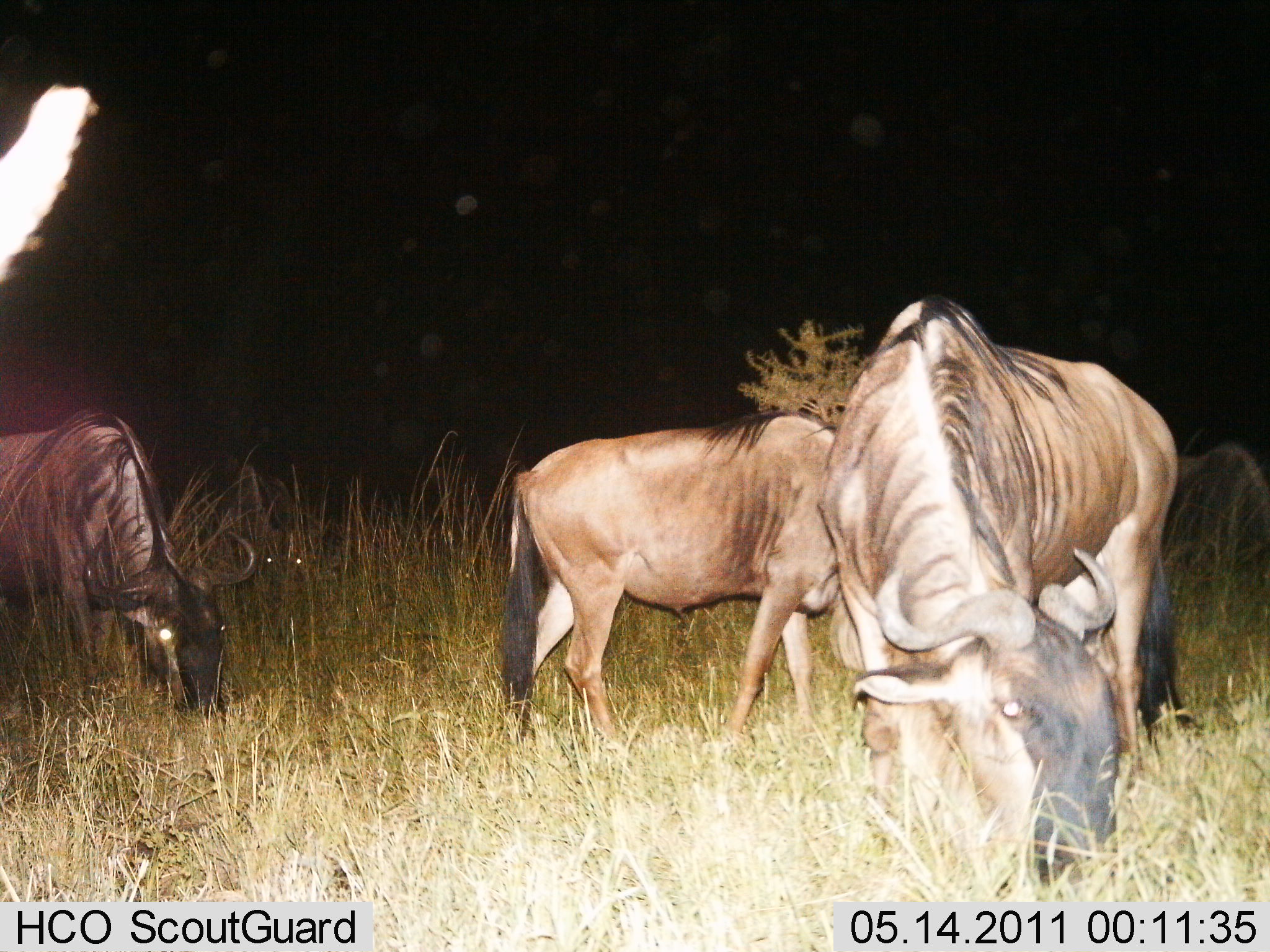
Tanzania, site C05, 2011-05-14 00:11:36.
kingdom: Animalia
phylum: Chordata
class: Mammalia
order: Artiodactyla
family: Bovidae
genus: Connochaetes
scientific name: Connochaetes taurinus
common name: blue wildebeest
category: wildebeest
Wildebeest (blue wildebeest) (Connochaetes taurinus), count 4. Behavior (volunteer vote fractions): standing 17%, resting 0%, moving 0%, interacting 0%. Young present (vote fraction): 0%. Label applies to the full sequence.